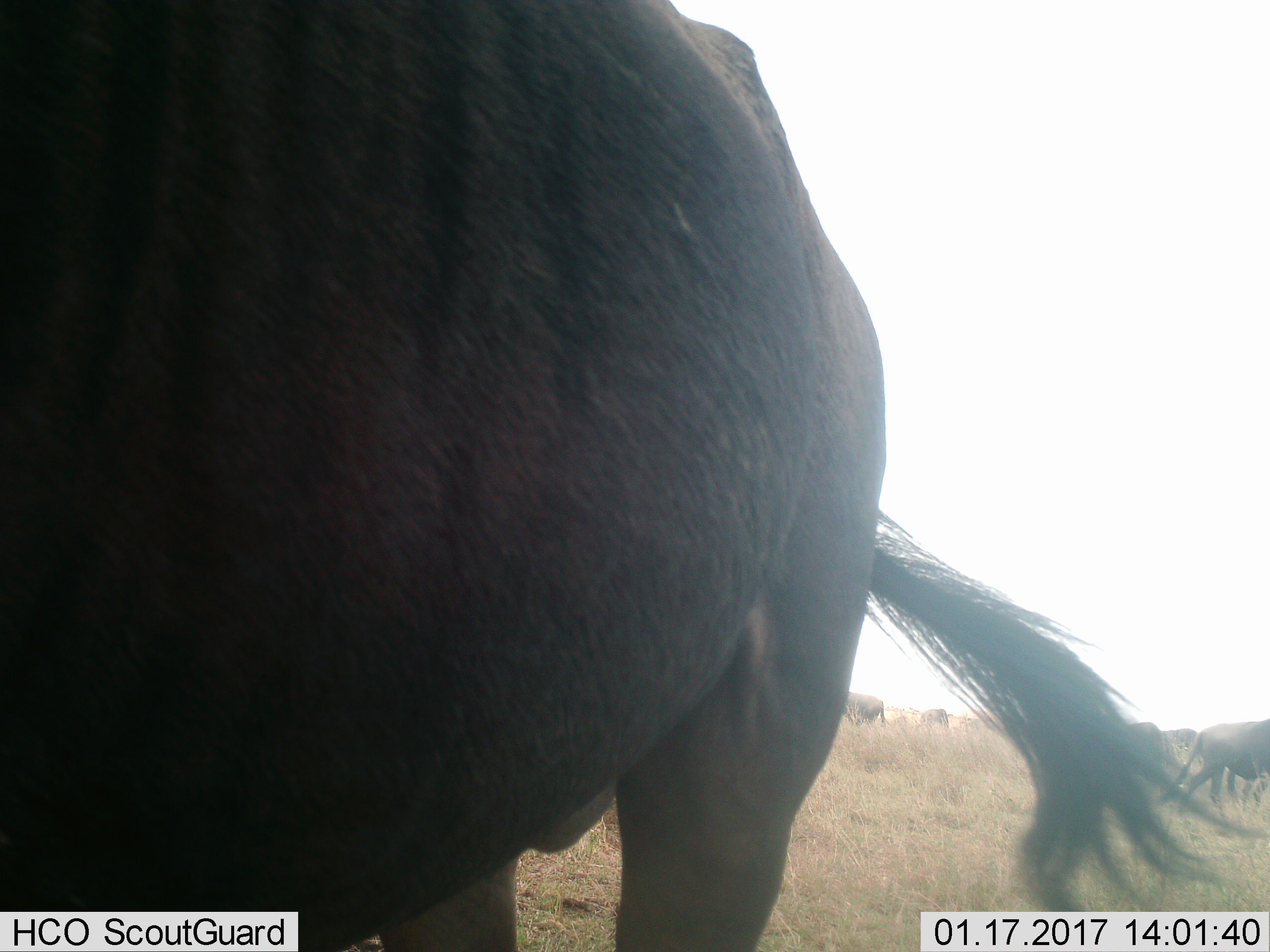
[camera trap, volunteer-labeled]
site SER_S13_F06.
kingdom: Animalia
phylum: Chordata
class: Mammalia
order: Artiodactyla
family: Bovidae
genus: Connochaetes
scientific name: Connochaetes taurinus taurinus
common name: blue wildebeest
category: wildebeestblue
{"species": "wildebeestblue (blue wildebeest) (Connochaetes taurinus taurinus)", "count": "6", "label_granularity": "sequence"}